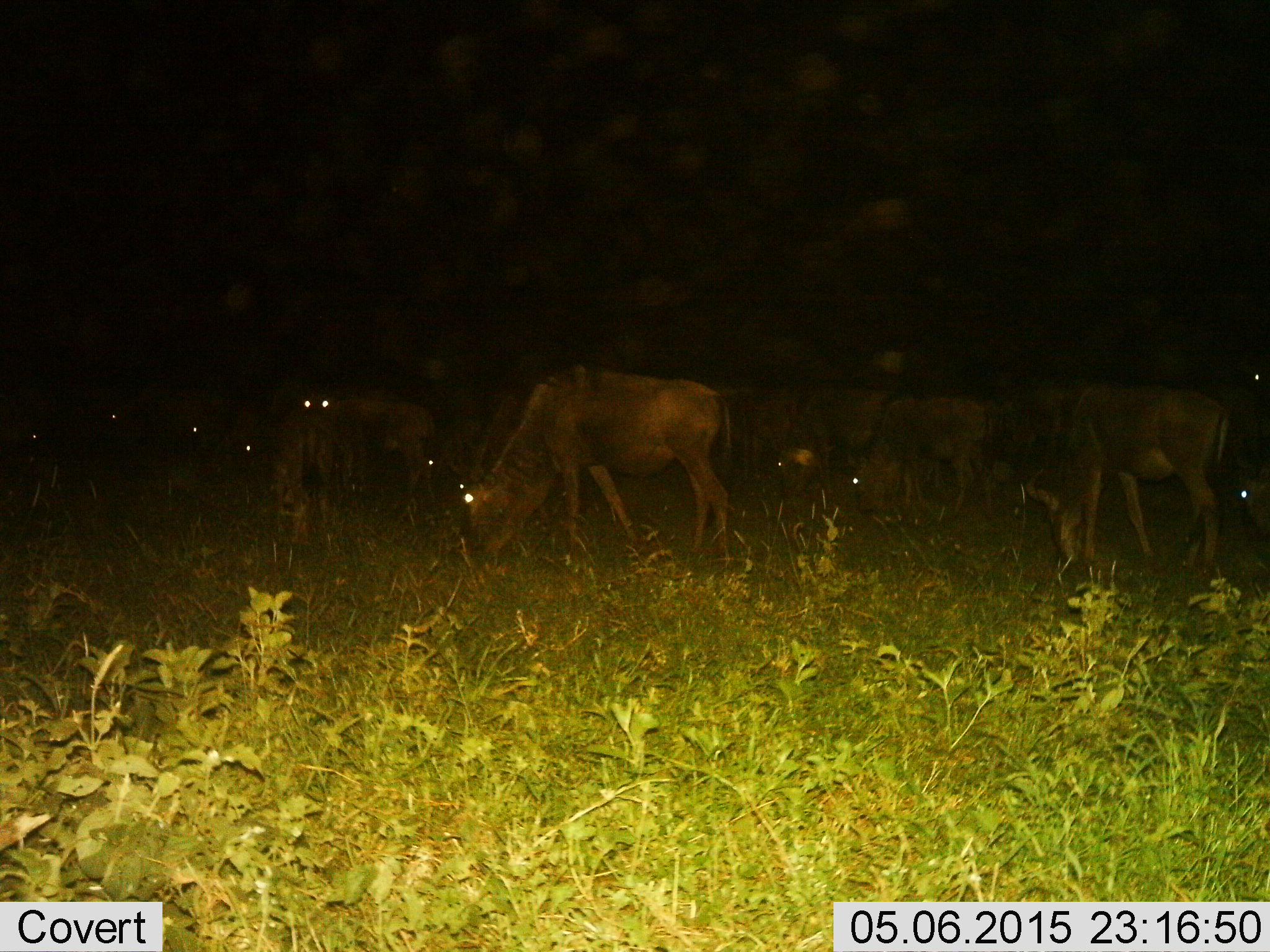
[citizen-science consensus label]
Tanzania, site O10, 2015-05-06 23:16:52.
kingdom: Animalia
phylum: Chordata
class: Mammalia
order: Artiodactyla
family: Bovidae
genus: Connochaetes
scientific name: Connochaetes taurinus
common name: blue wildebeest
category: wildebeest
Wildebeest (blue wildebeest) (Connochaetes taurinus), count 11-50. Behavior (volunteer vote fractions): standing 50%, resting 20%, moving 20%, interacting 0%. Young present (vote fraction): 0%. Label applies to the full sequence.